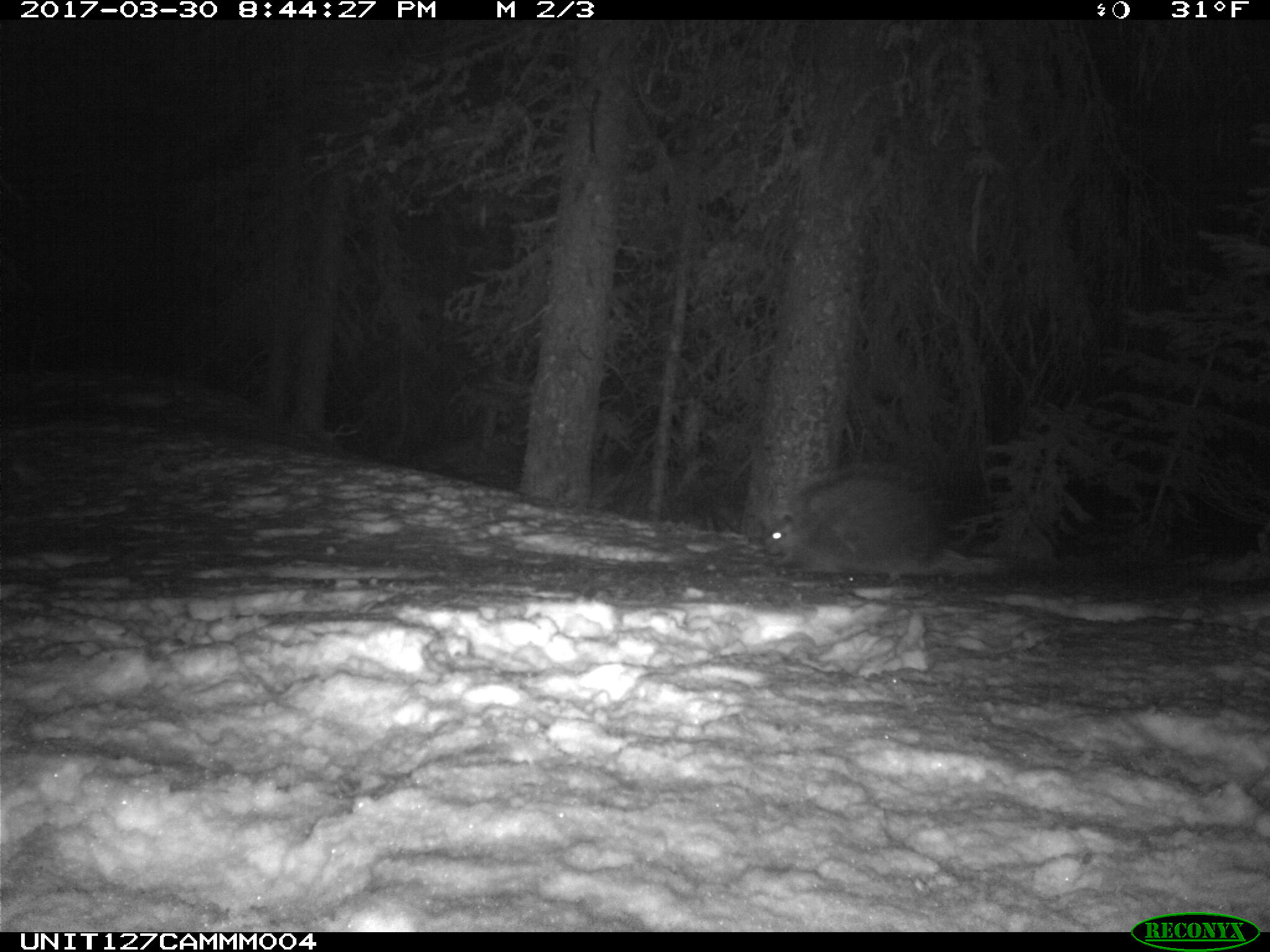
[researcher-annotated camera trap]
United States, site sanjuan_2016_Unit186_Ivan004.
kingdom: Animalia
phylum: Chordata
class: Mammalia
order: Rodentia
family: Erethizontidae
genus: Erethizon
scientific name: Erethizon dorsatum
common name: north american porcupine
Erethizon dorsatum (north american porcupine).